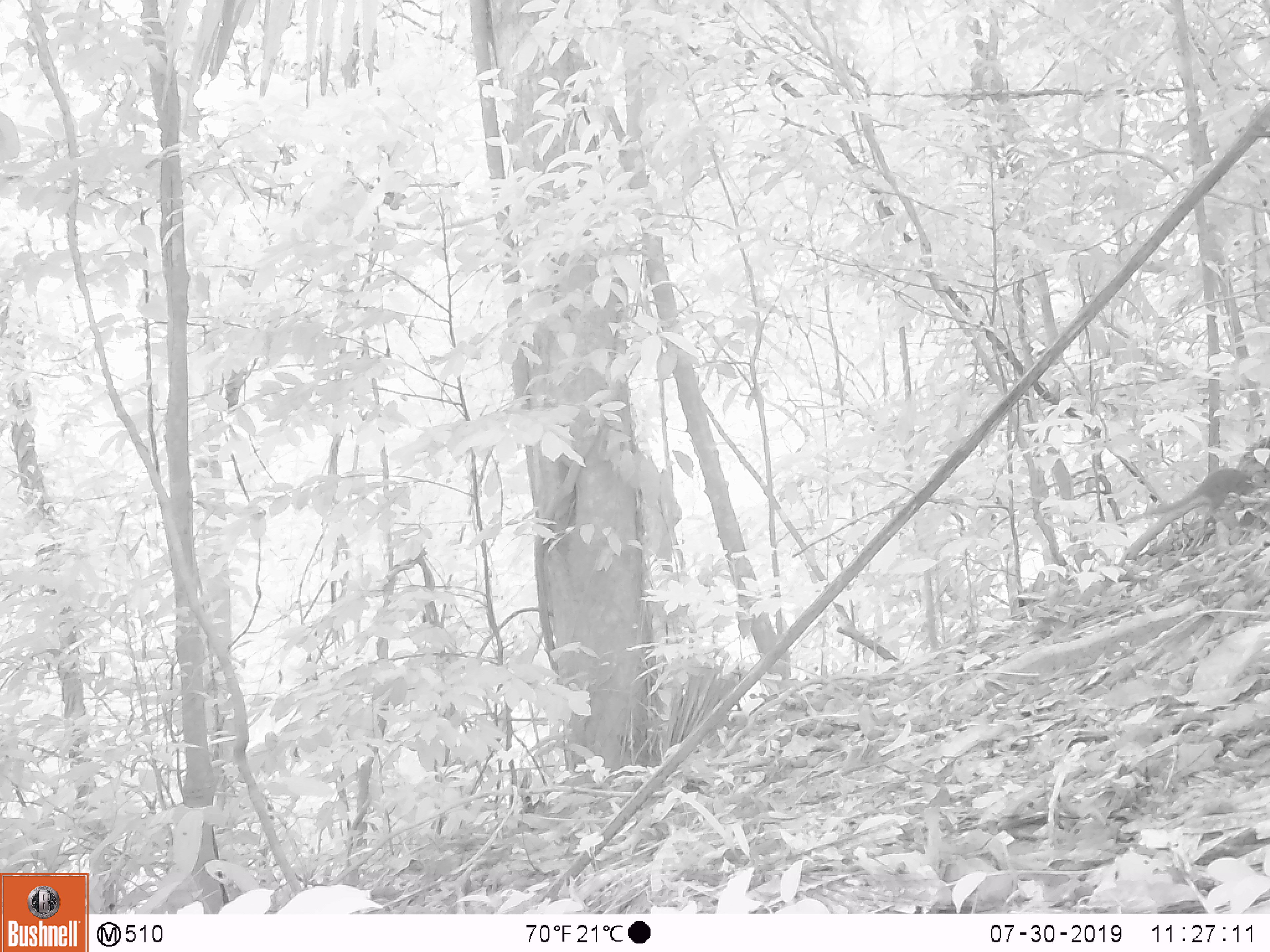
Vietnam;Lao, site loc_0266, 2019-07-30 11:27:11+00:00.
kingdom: Animalia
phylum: Chordata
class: Mammalia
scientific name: Mammalia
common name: mammal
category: unidentified small mammal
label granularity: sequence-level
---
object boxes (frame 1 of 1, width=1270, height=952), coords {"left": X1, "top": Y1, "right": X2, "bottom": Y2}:
unidentified small mammal: {"left": 1124, "top": 467, "right": 1269, "bottom": 522}